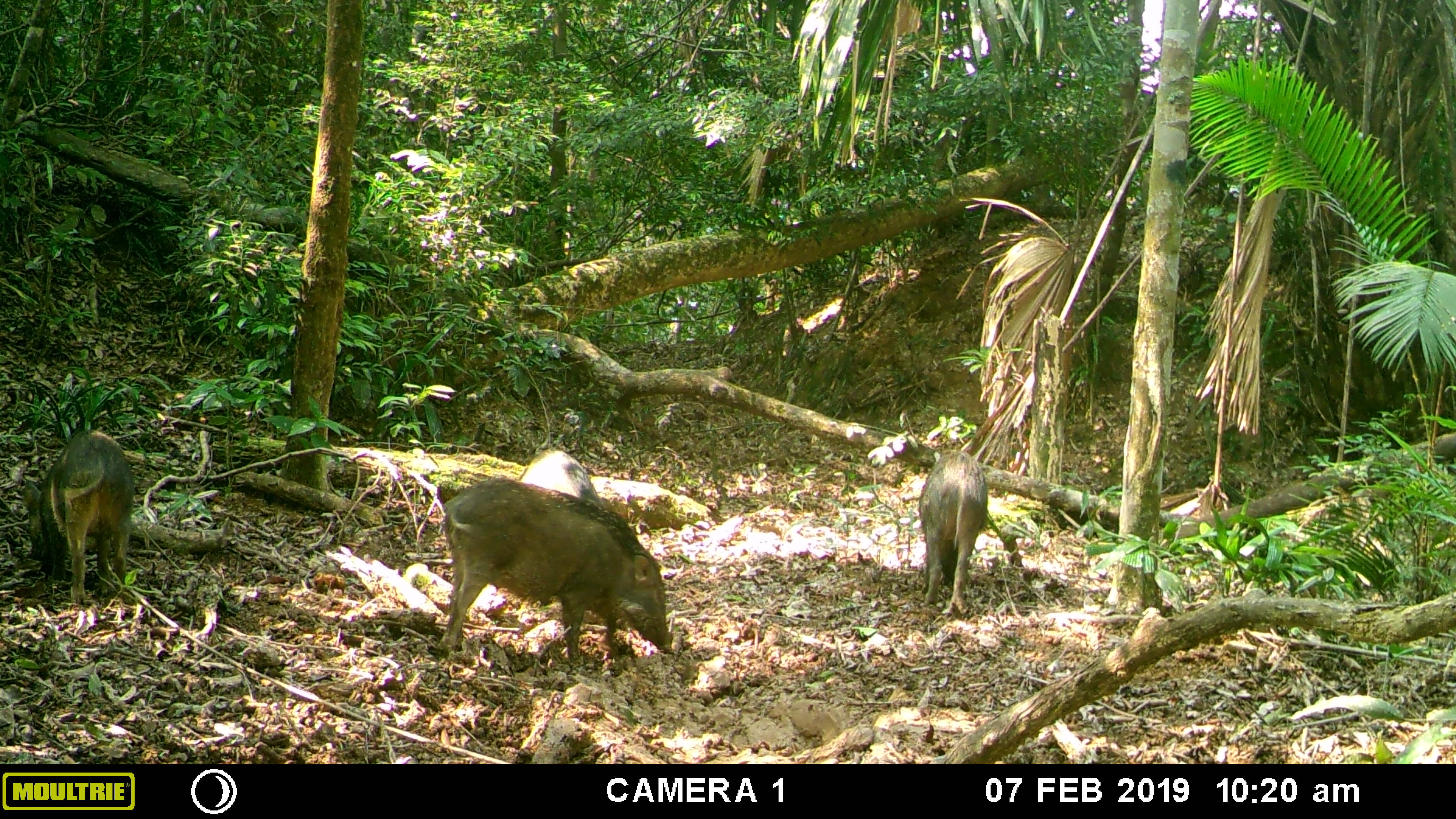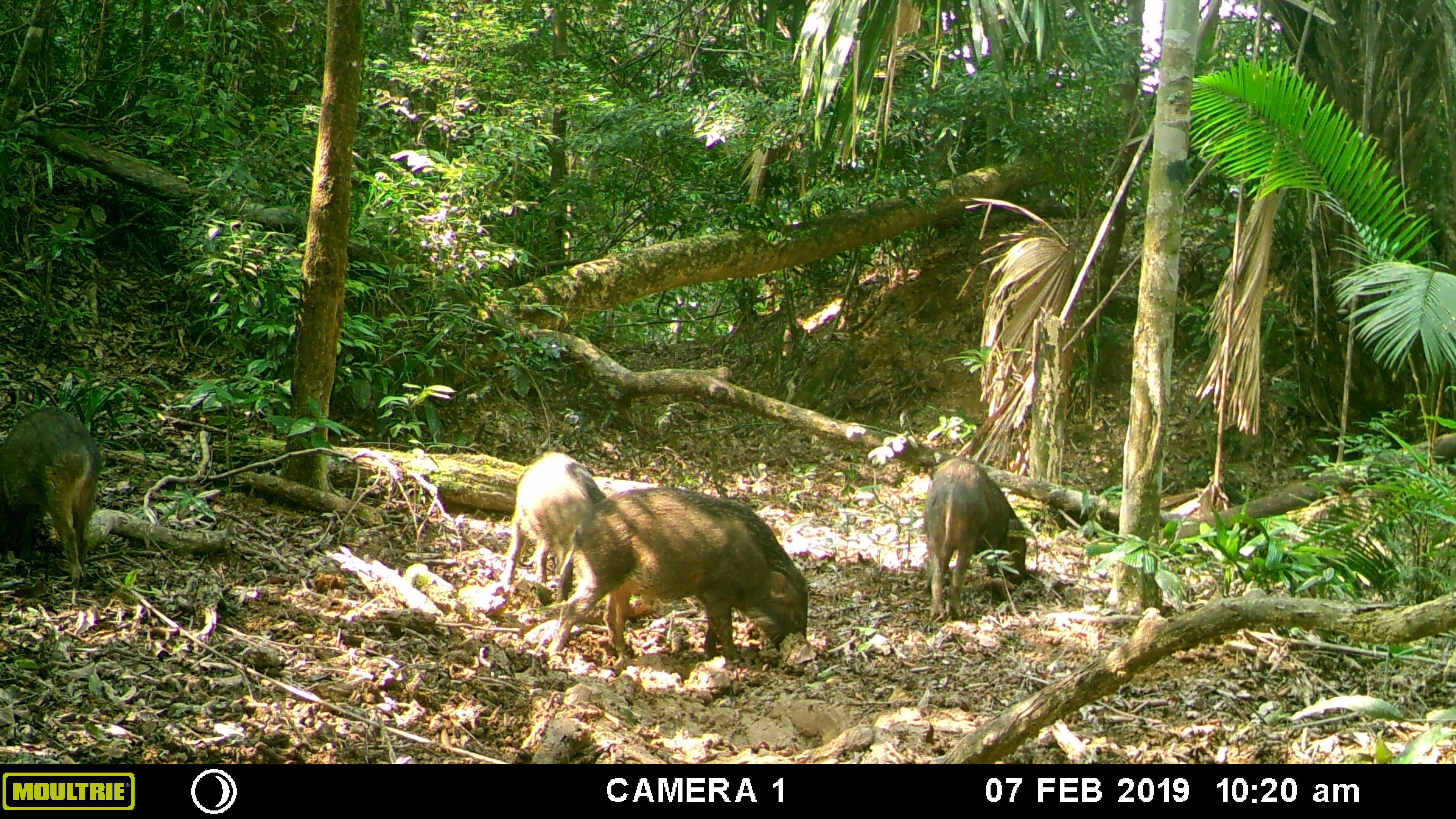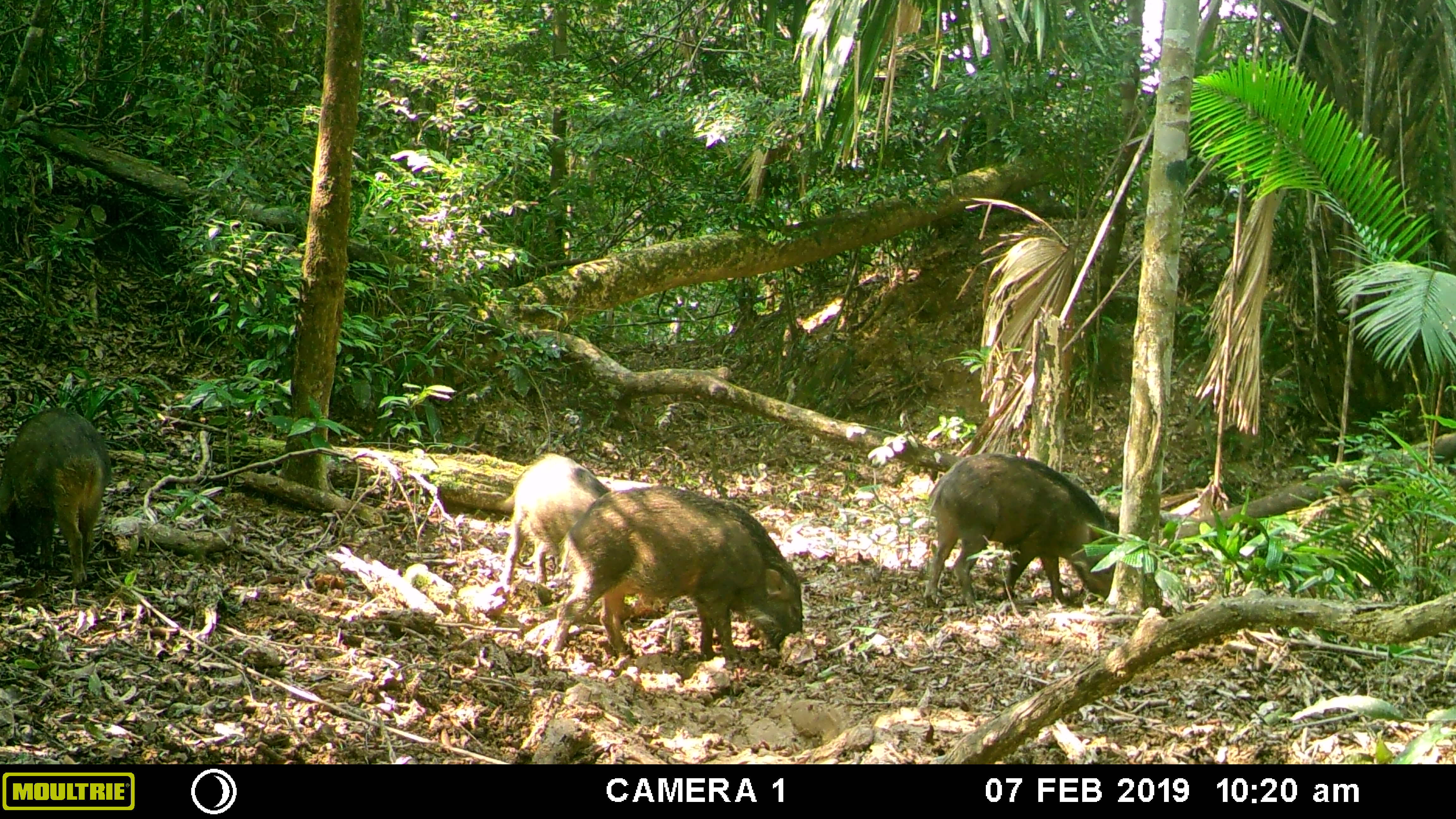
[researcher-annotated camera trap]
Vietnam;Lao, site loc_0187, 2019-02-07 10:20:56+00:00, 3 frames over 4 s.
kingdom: Animalia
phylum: Chordata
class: Mammalia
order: Artiodactyla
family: Suidae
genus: Sus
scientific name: Sus scrofa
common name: eurasian wild pig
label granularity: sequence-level